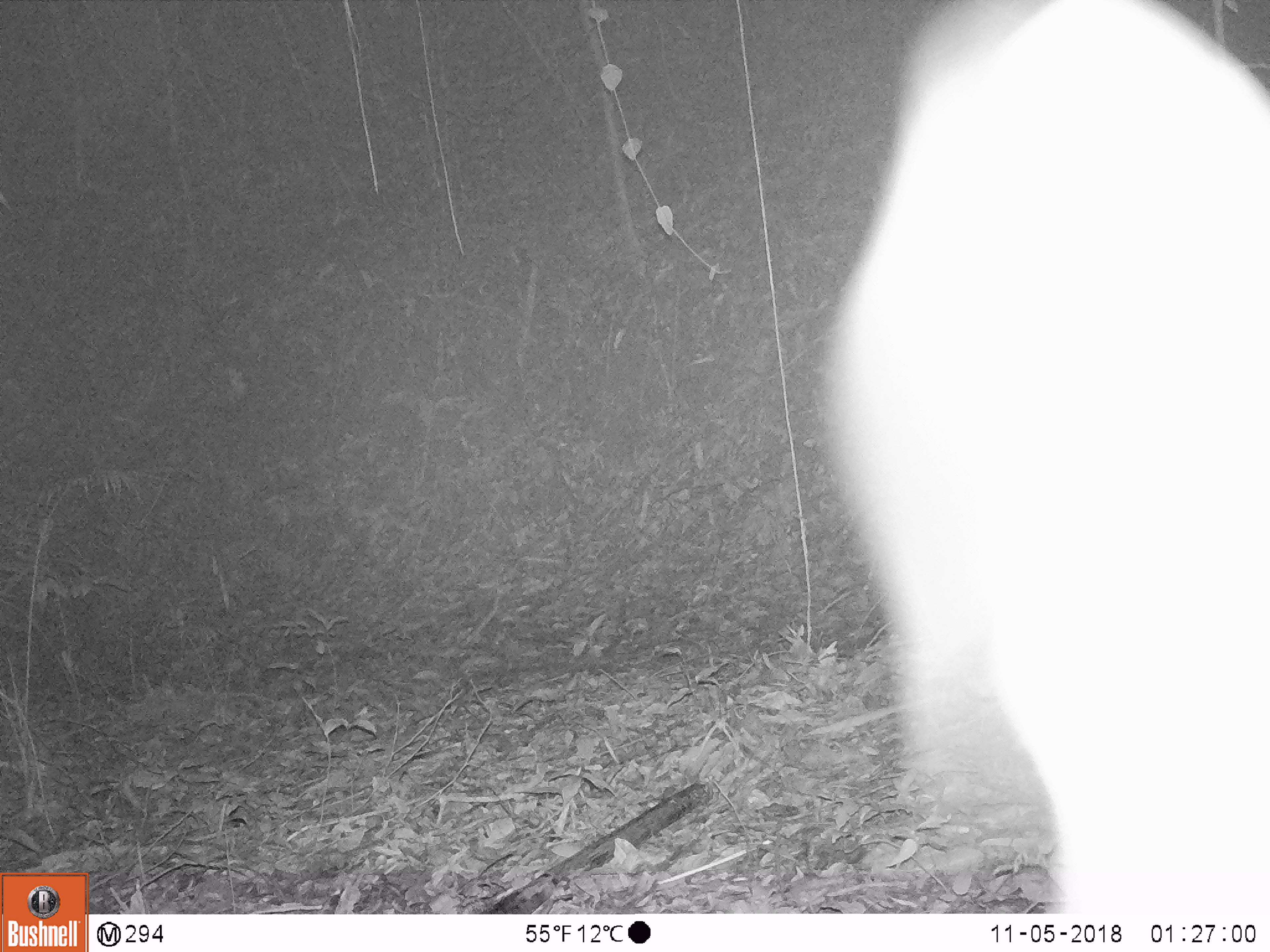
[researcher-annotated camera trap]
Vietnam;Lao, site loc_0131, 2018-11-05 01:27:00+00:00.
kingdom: Animalia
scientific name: Animalia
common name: animal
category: unidentified animal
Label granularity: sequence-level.